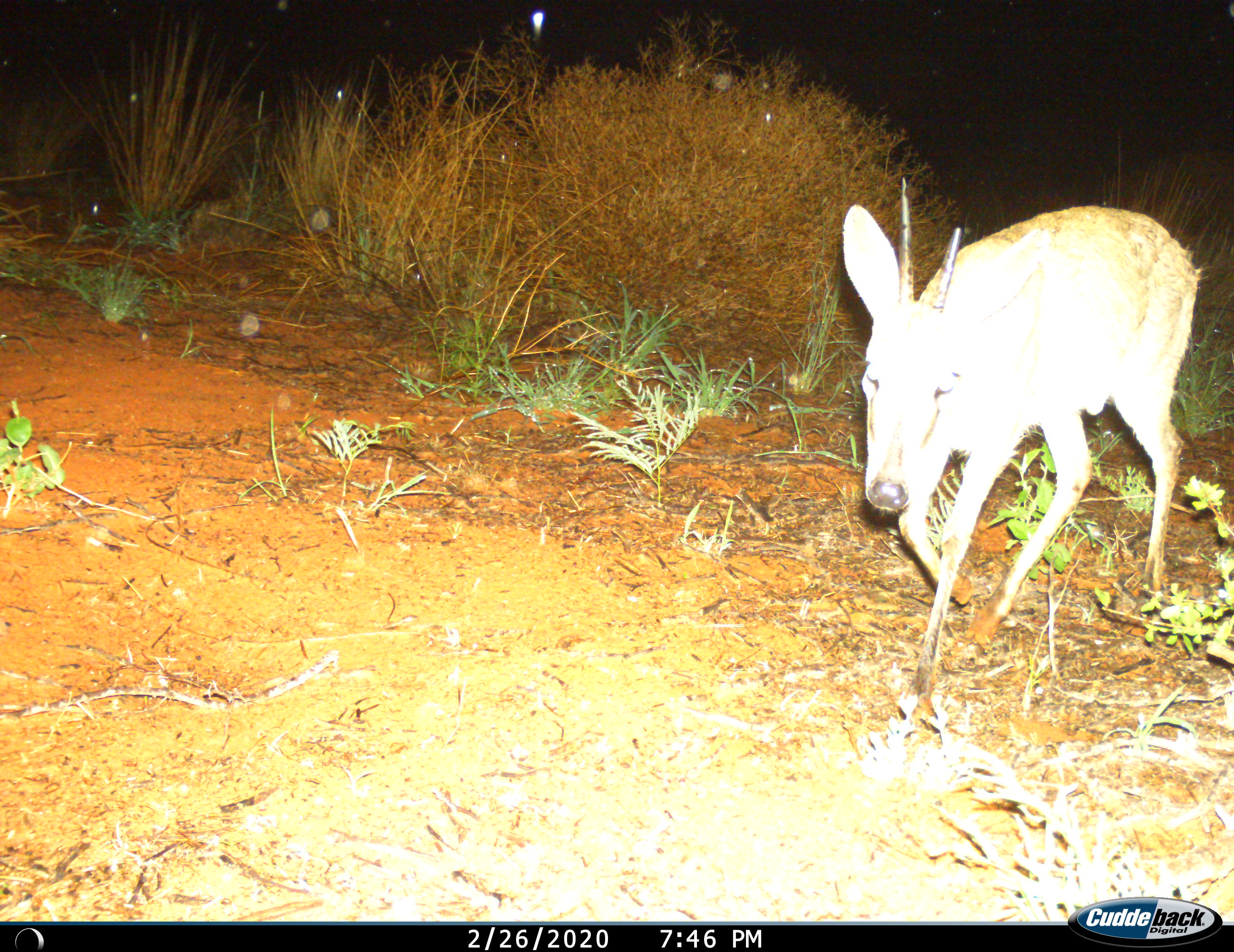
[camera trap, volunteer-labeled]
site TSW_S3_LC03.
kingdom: Animalia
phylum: Chordata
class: Mammalia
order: Artiodactyla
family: Bovidae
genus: Sylvicapra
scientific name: Sylvicapra grimmia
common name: common duiker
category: duikercommongrey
Duikercommongrey (common duiker) (Sylvicapra grimmia), count 1. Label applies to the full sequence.